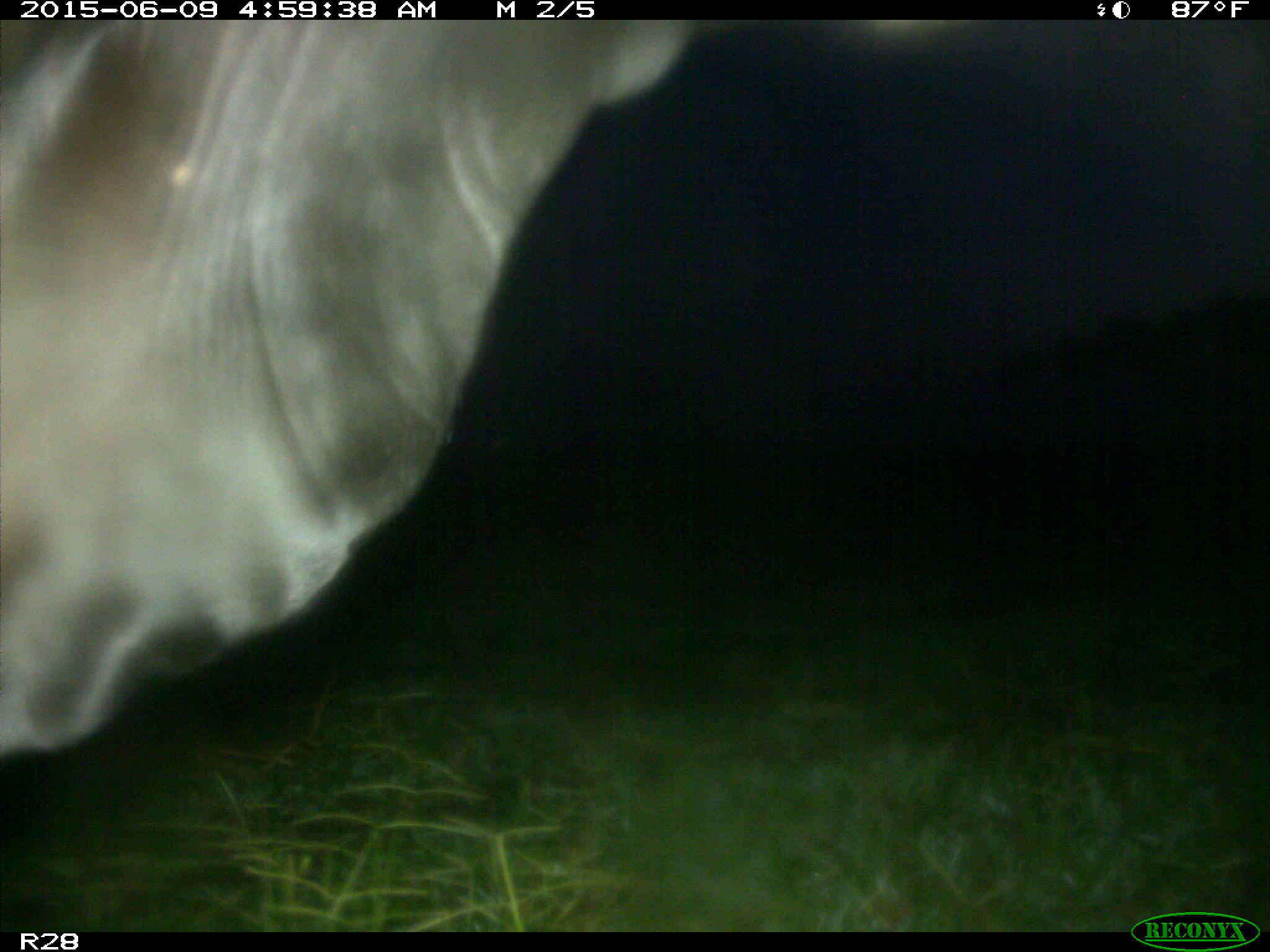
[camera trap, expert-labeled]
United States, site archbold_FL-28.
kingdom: Animalia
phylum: Chordata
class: Mammalia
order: Artiodactyla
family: Bovidae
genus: Bos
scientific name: Bos taurus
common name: domestic cow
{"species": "Bos taurus (domestic cow)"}